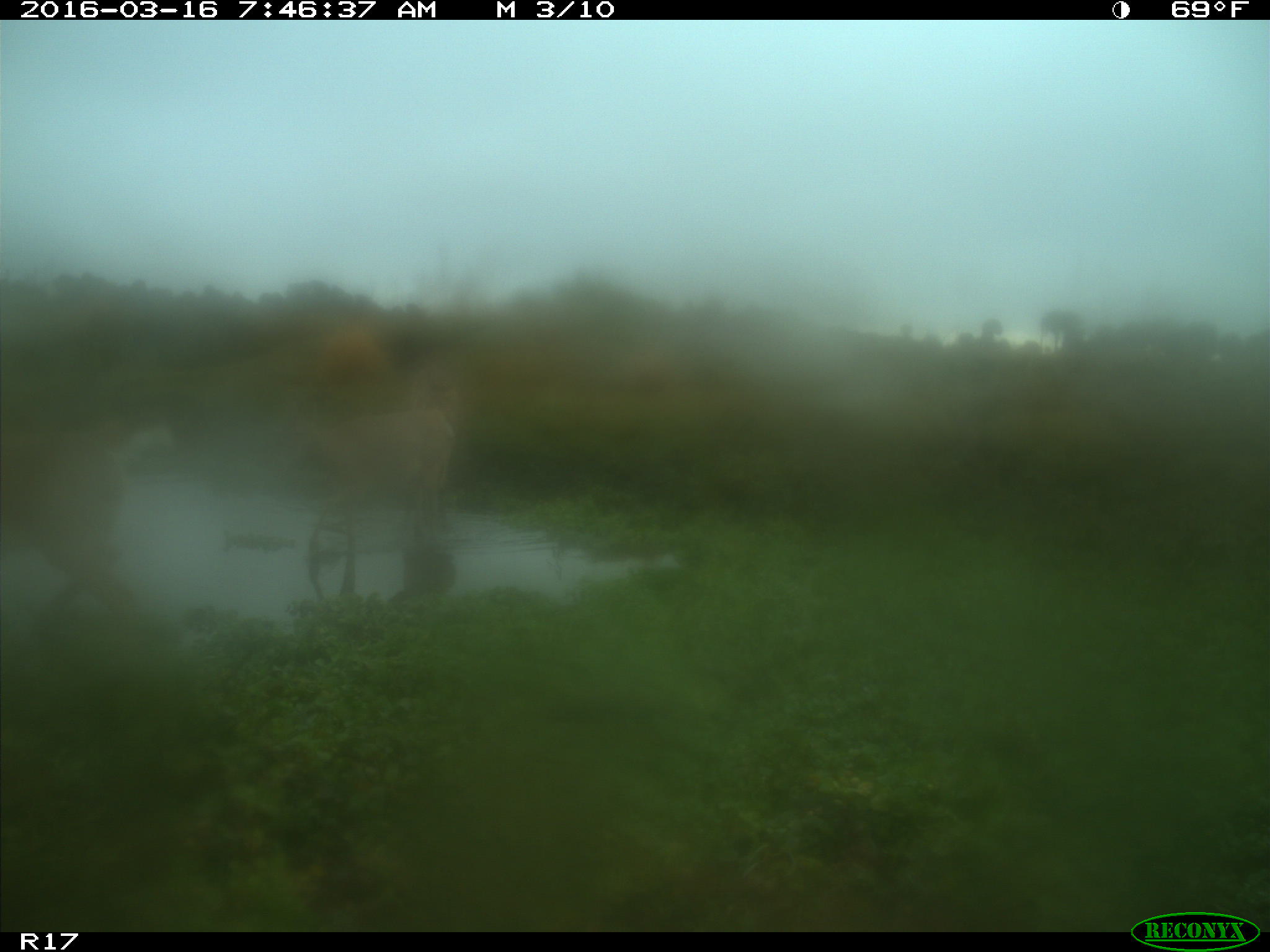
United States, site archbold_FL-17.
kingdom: Animalia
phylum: Chordata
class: Mammalia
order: Artiodactyla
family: Bovidae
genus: Bos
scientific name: Bos taurus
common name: domestic cow